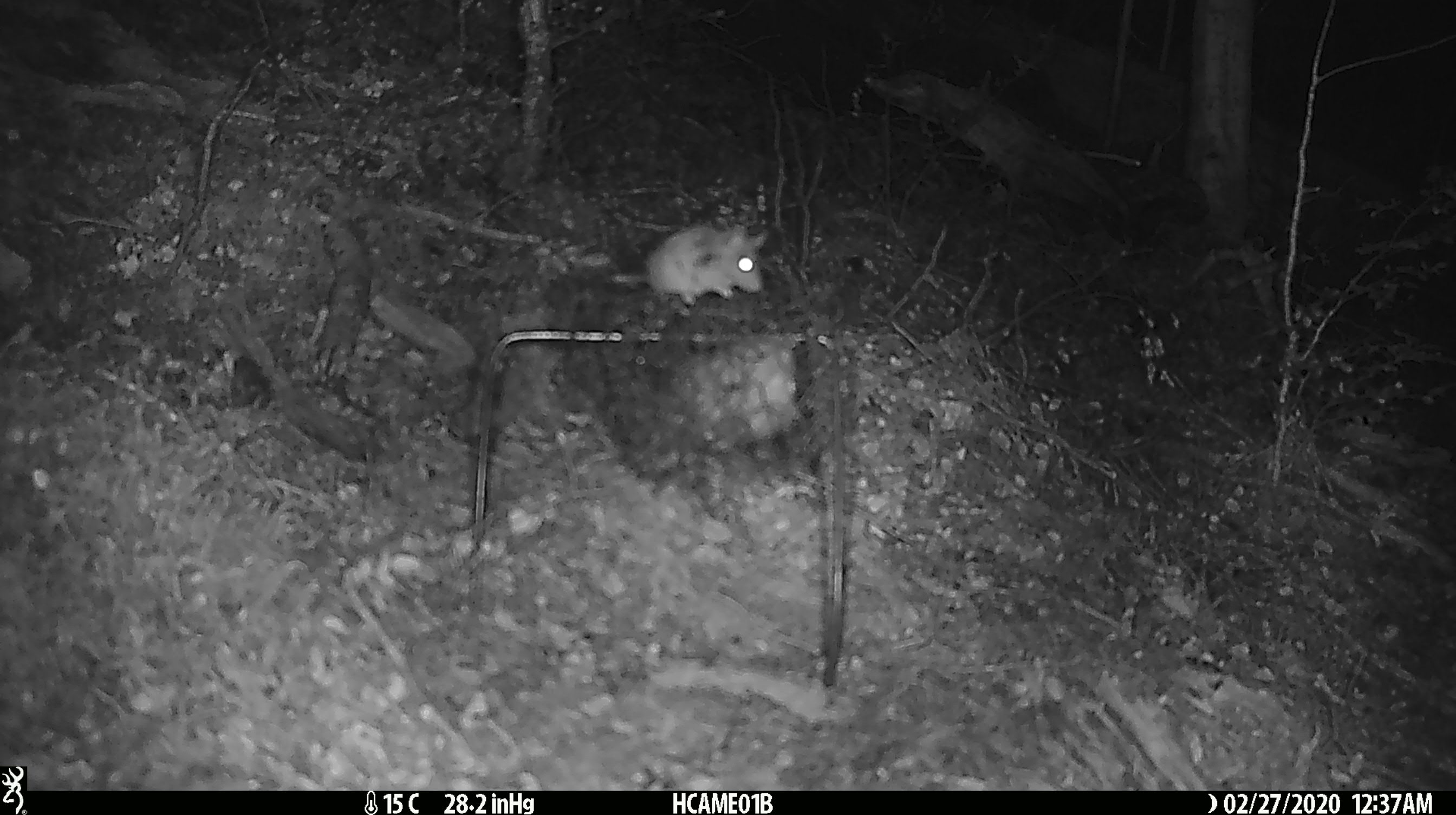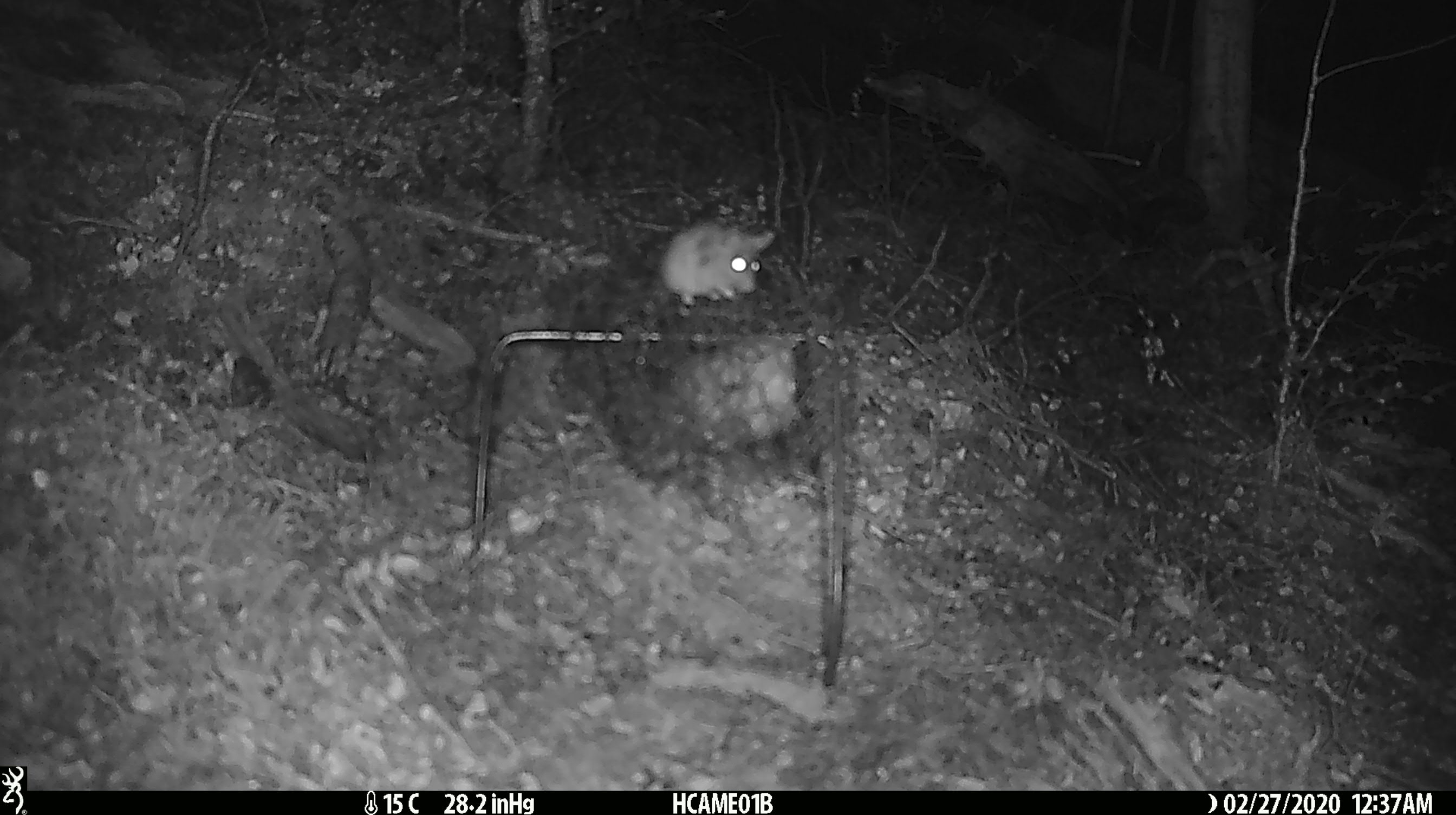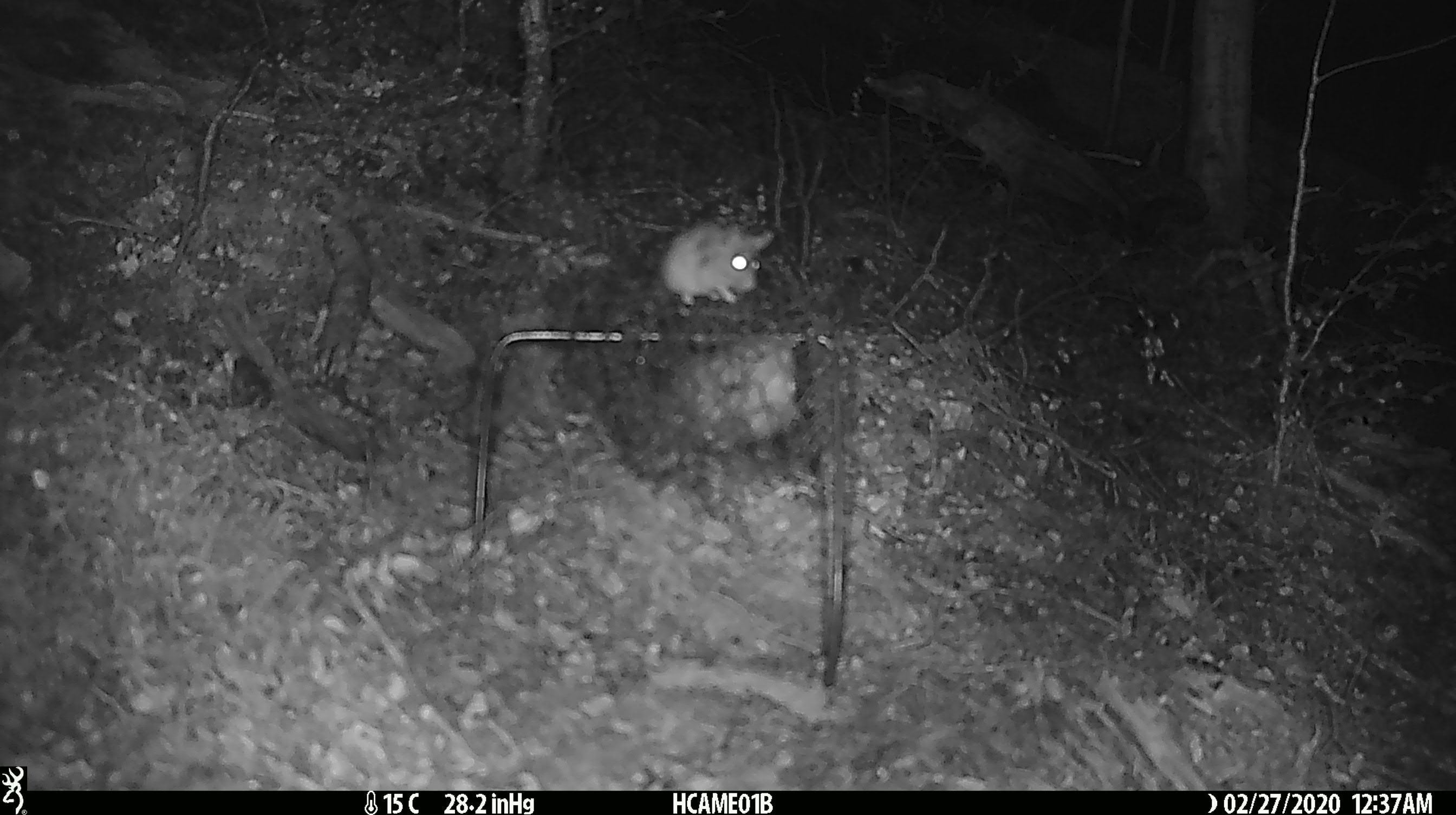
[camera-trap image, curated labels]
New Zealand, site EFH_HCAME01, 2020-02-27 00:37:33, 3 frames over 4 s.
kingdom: Animalia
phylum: Chordata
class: Mammalia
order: Rodentia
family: Muridae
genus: Mus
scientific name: Mus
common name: mouse